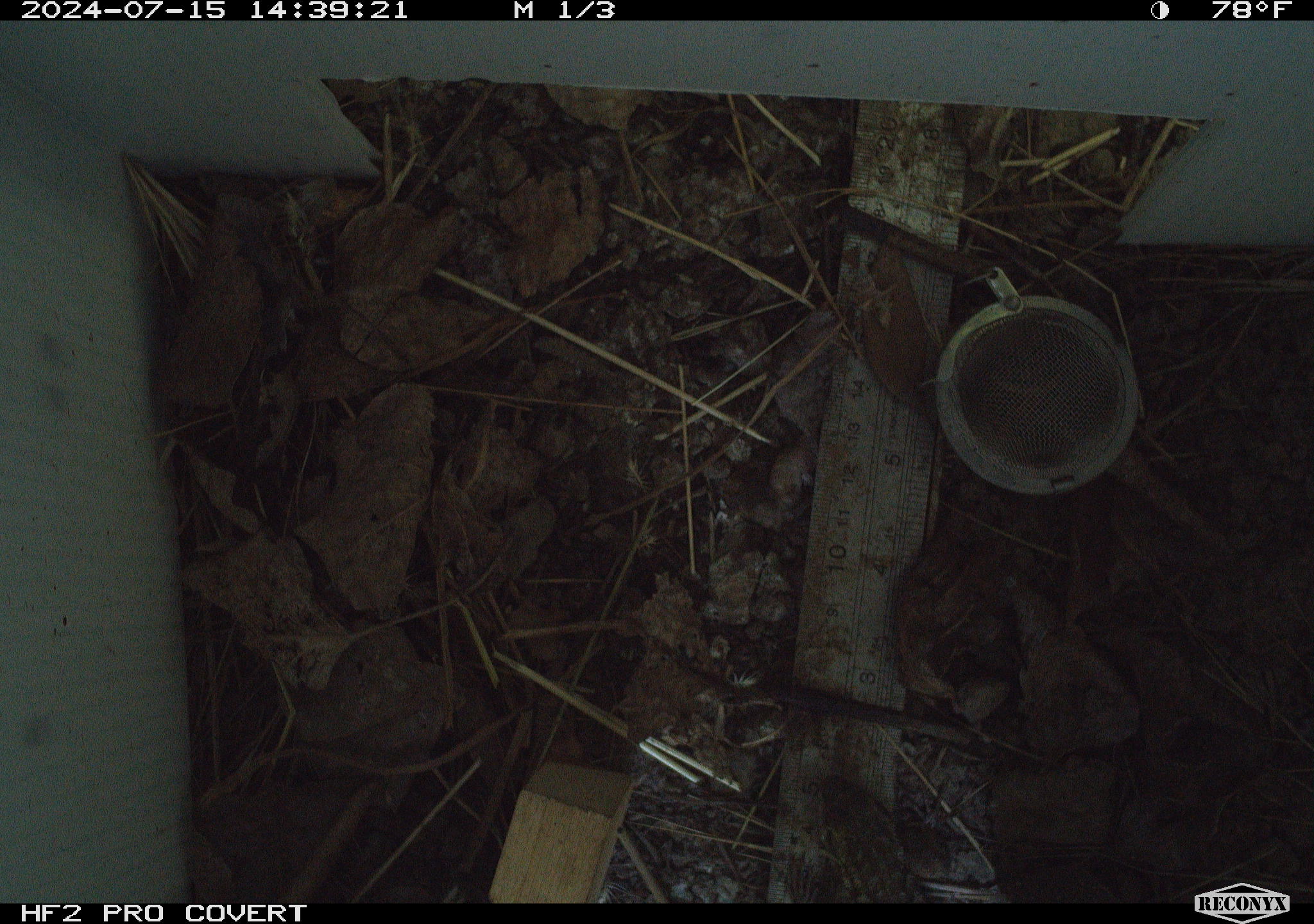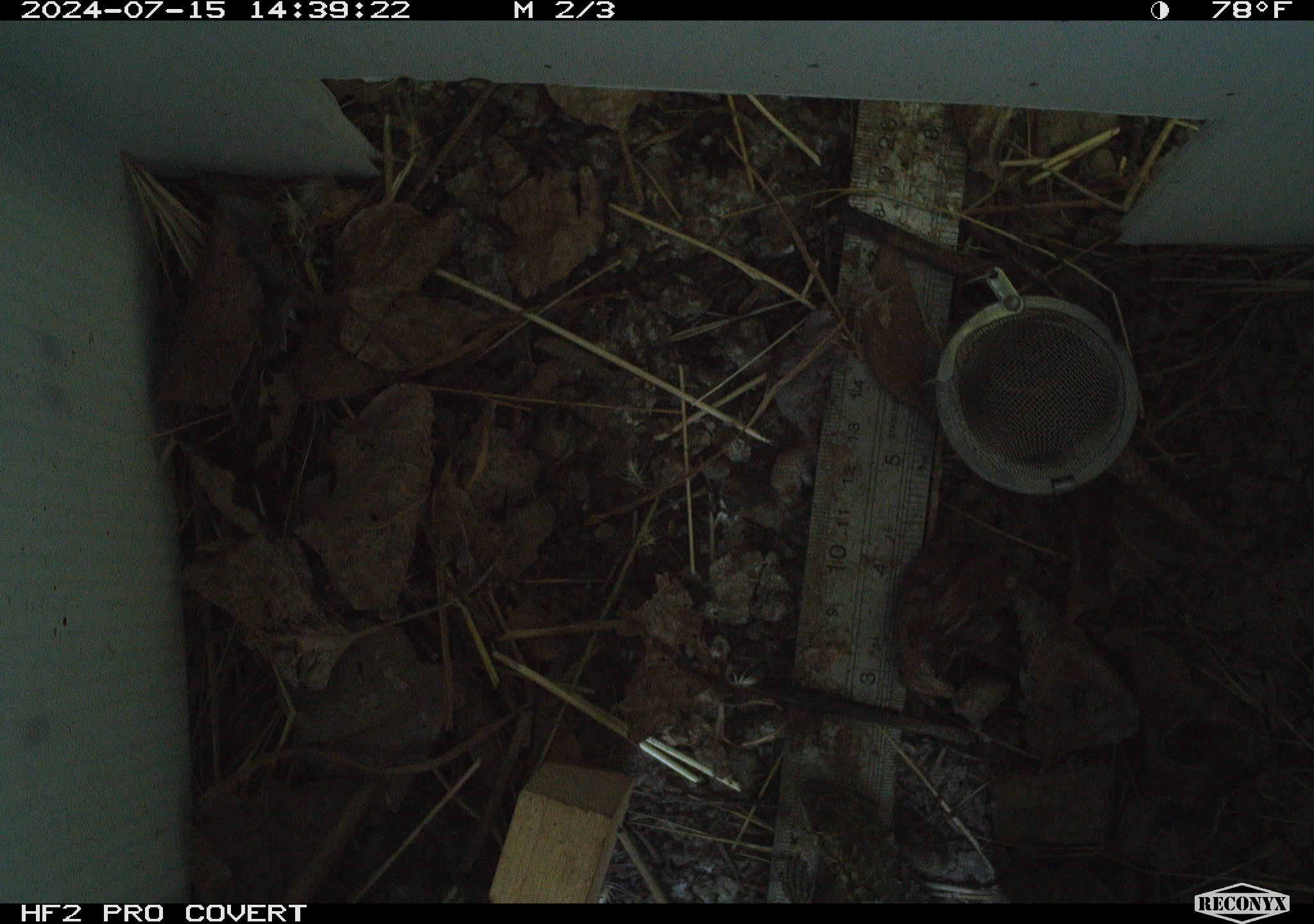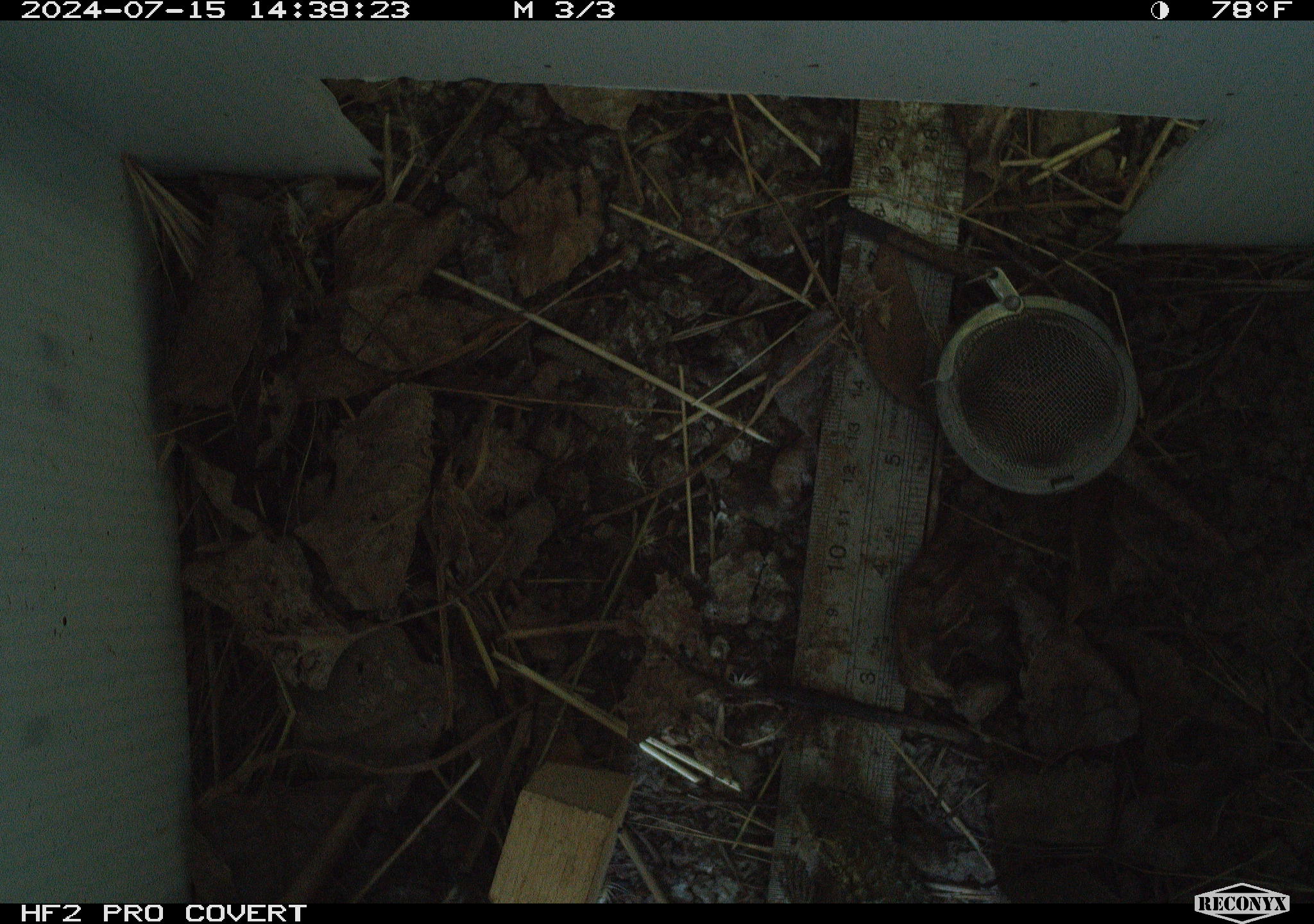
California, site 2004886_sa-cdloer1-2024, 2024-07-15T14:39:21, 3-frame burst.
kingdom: Animalia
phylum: Chordata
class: Reptilia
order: Squamata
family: Phrynosomatidae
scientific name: Phrynosomatidae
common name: phrynosomatid lizards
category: phrynosomatidae family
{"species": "phrynosomatidae family (phrynosomatid lizards) (Phrynosomatidae)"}